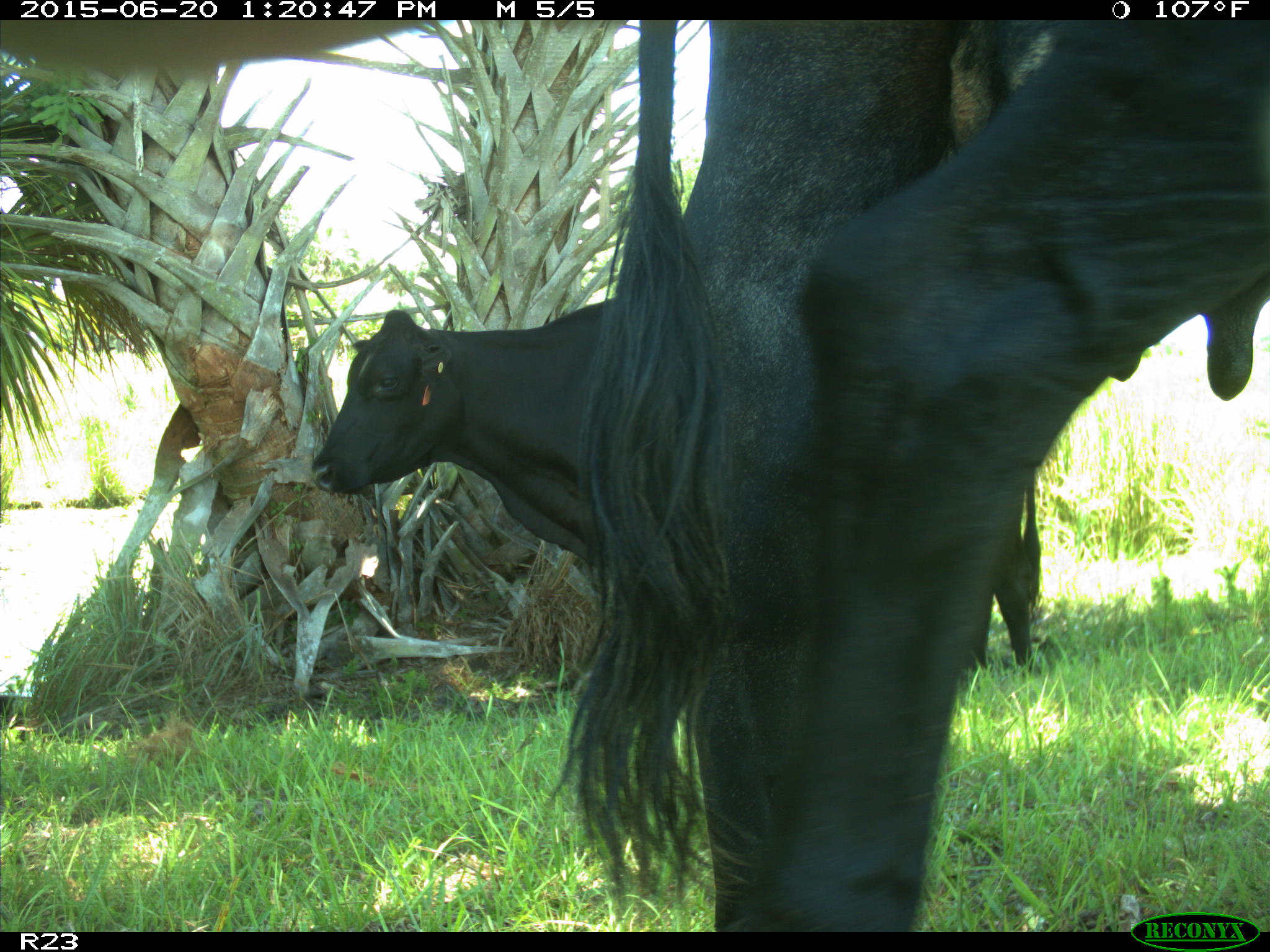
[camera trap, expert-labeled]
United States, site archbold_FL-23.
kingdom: Animalia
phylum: Chordata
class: Mammalia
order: Artiodactyla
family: Bovidae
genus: Bos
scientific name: Bos taurus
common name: domestic cow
Bos taurus (domestic cow).